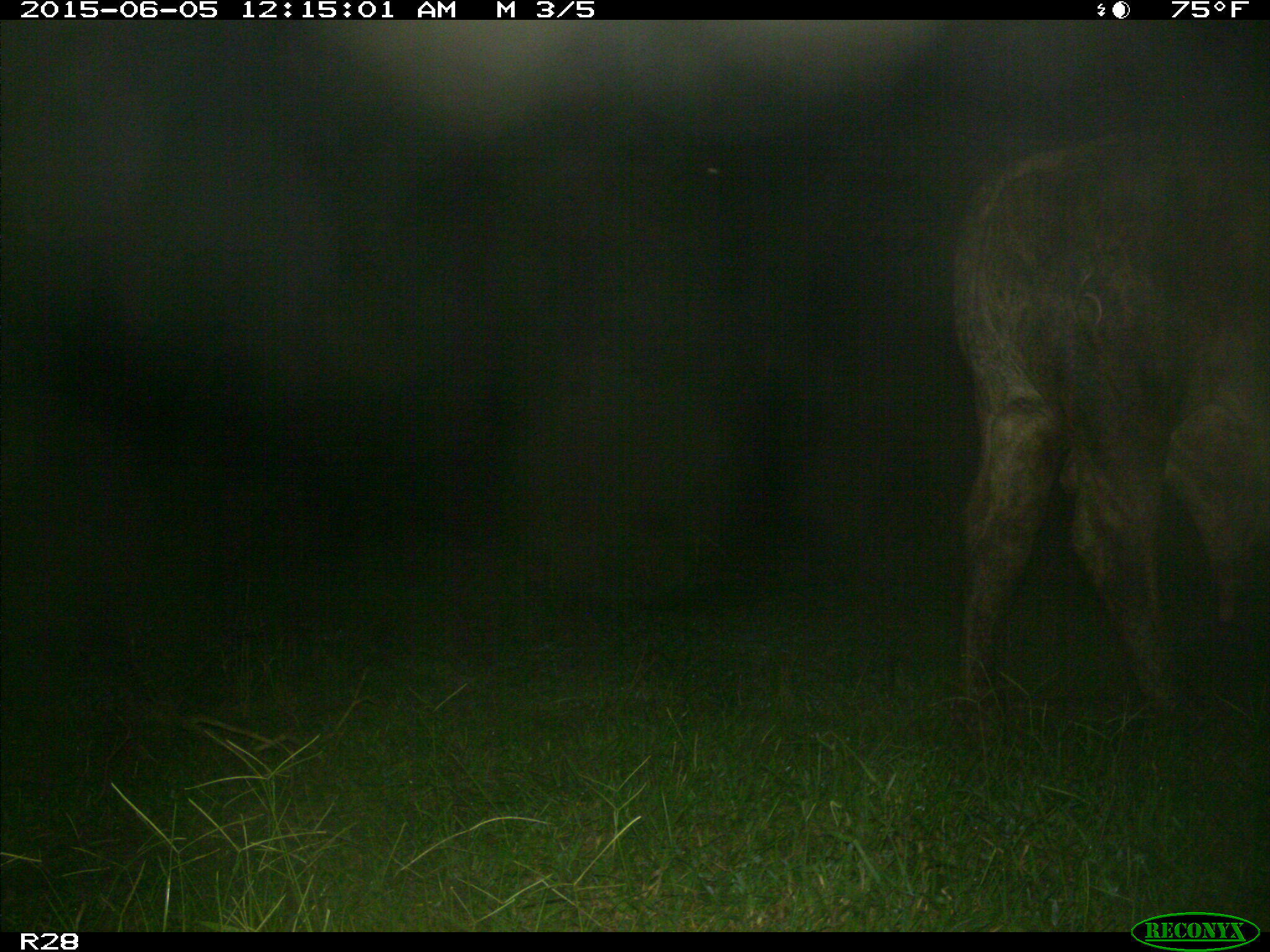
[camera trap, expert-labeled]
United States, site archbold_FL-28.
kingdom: Animalia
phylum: Chordata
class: Mammalia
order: Artiodactyla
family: Bovidae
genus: Bos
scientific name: Bos taurus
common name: domestic cow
Bos taurus (domestic cow).